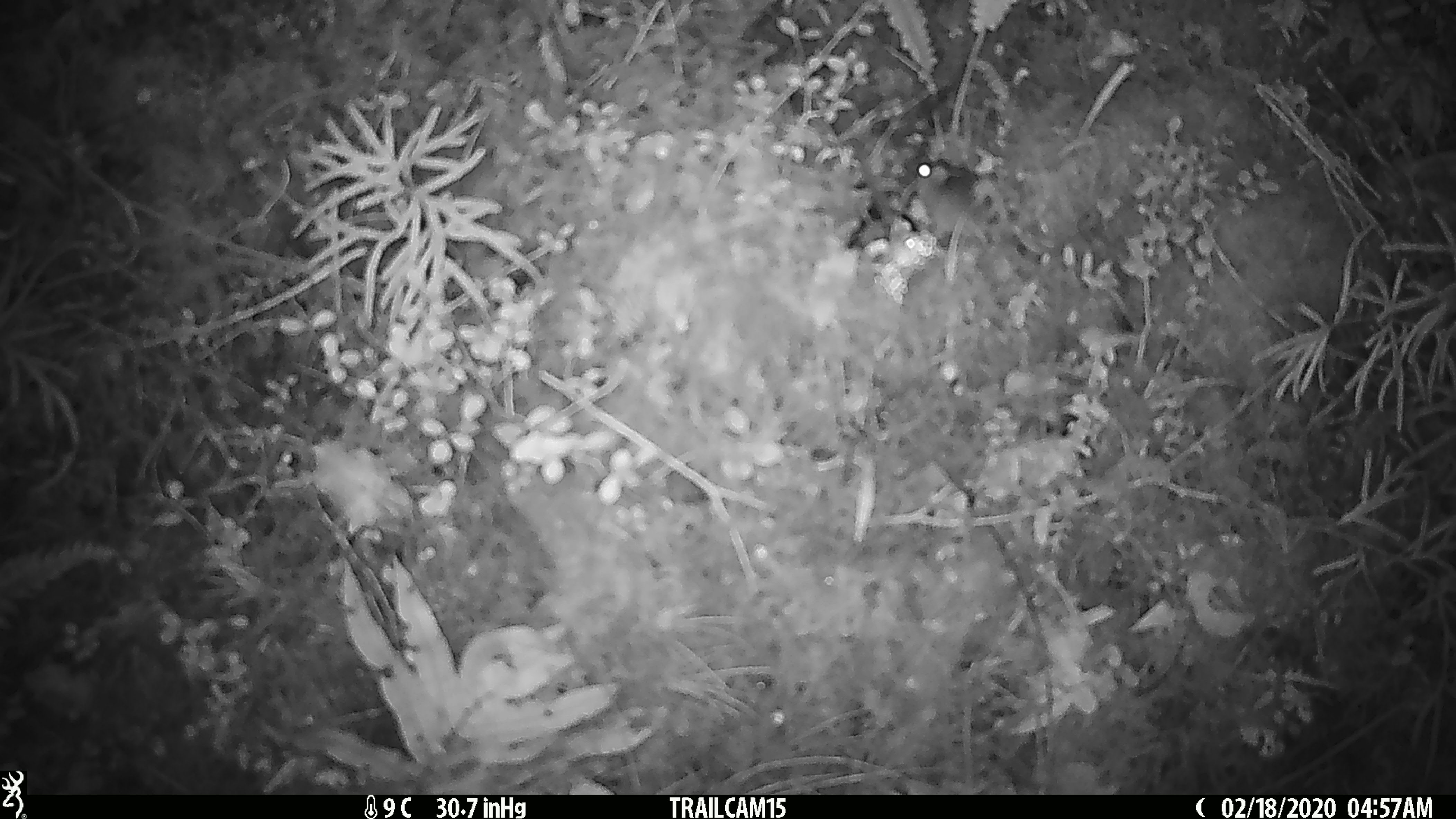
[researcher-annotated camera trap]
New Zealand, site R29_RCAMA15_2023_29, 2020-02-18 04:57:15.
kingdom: Animalia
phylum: Chordata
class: Mammalia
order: Rodentia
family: Muridae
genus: Mus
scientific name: Mus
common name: mouse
Mouse (Mus).